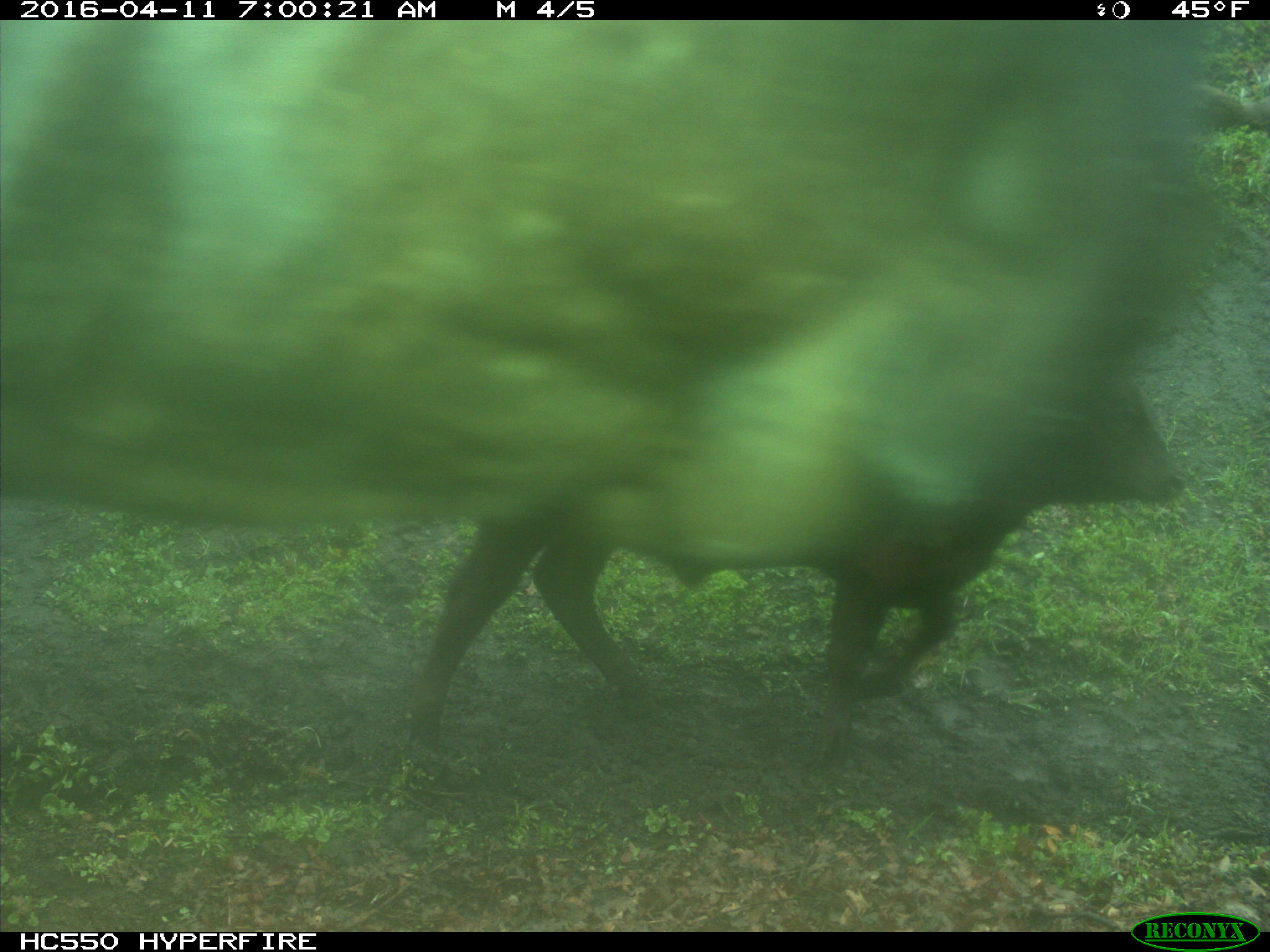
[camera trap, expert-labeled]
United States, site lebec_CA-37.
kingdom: Animalia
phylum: Chordata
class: Mammalia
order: Artiodactyla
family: Bovidae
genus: Bos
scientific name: Bos taurus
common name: domestic cow